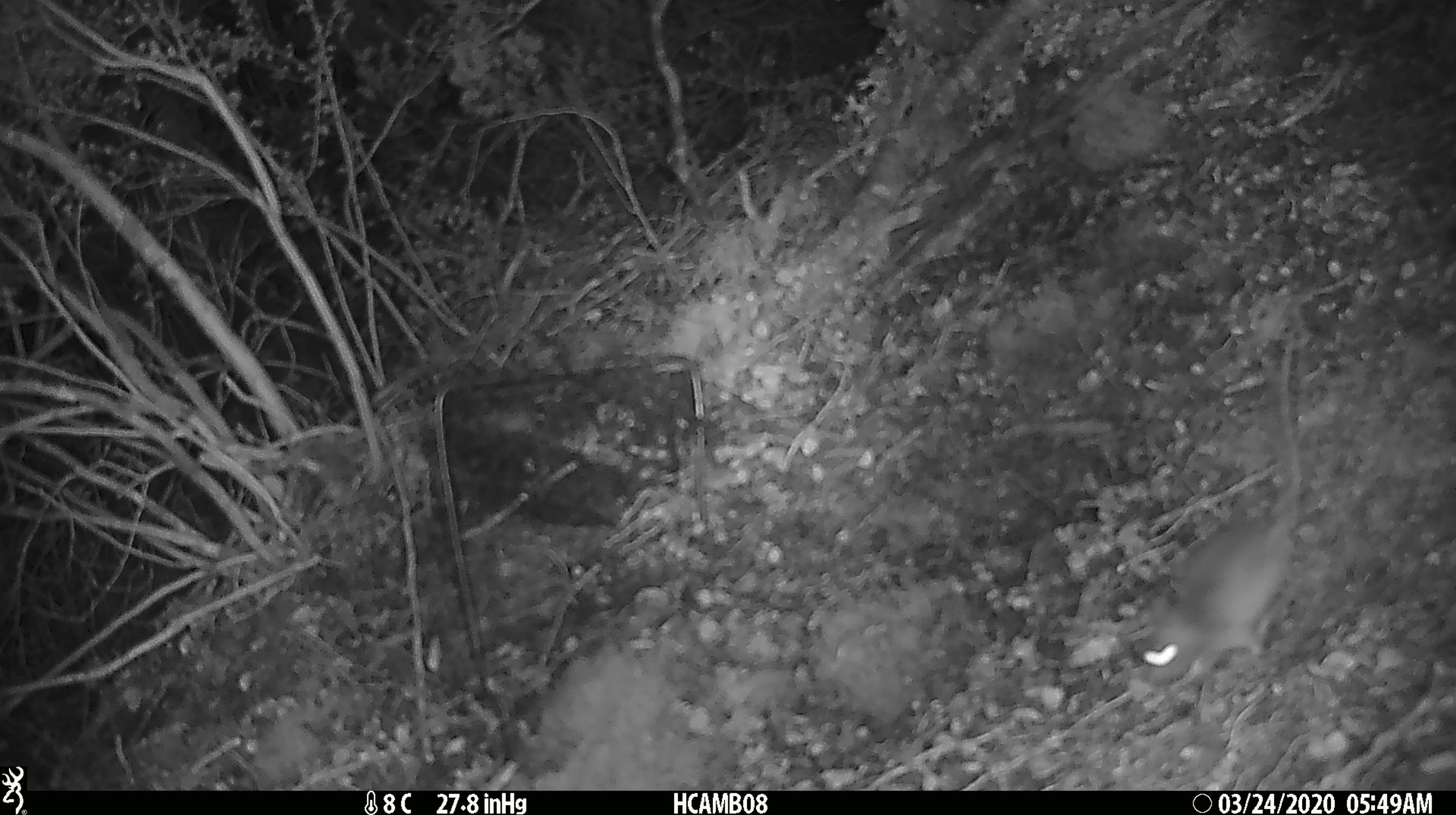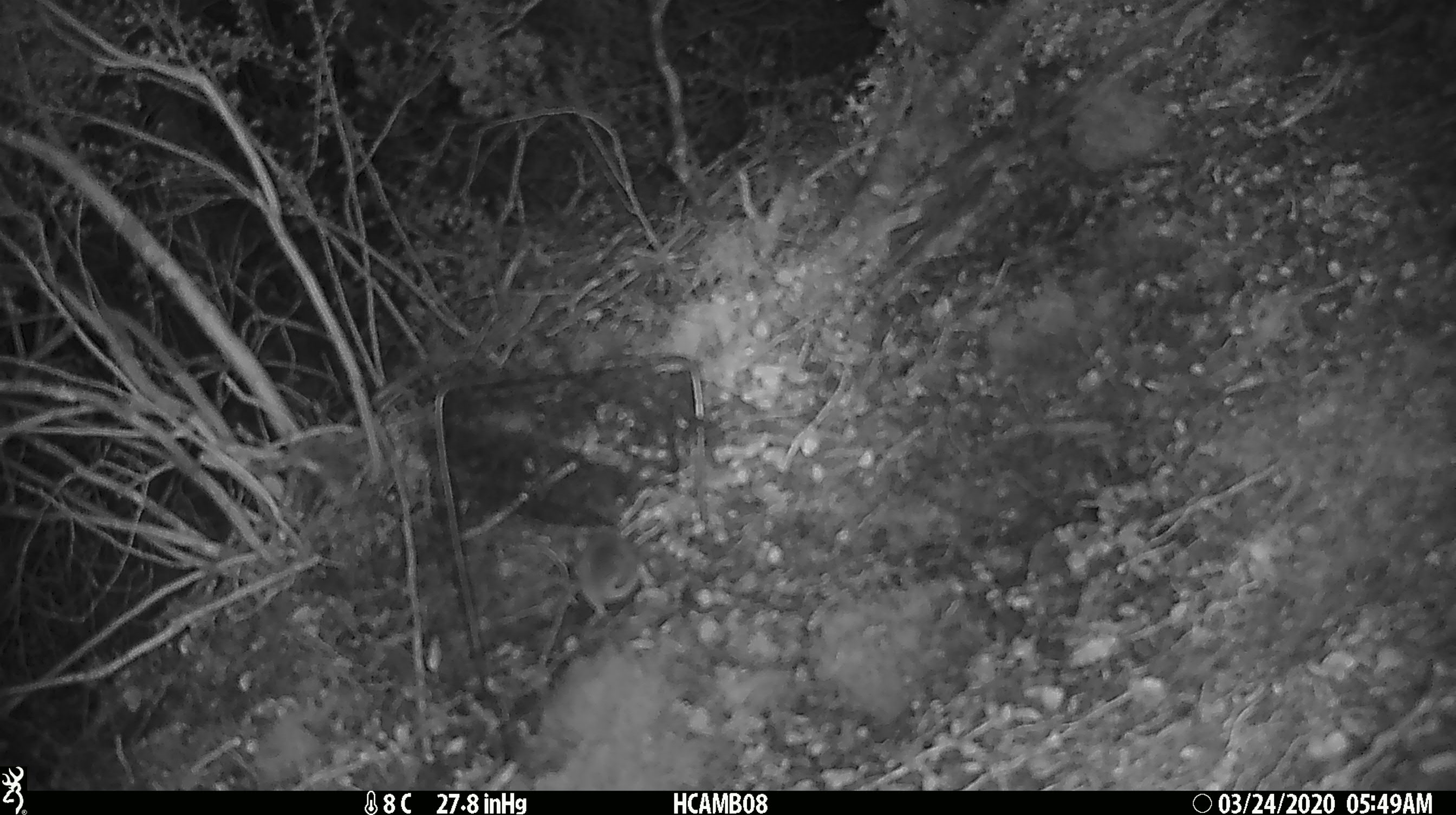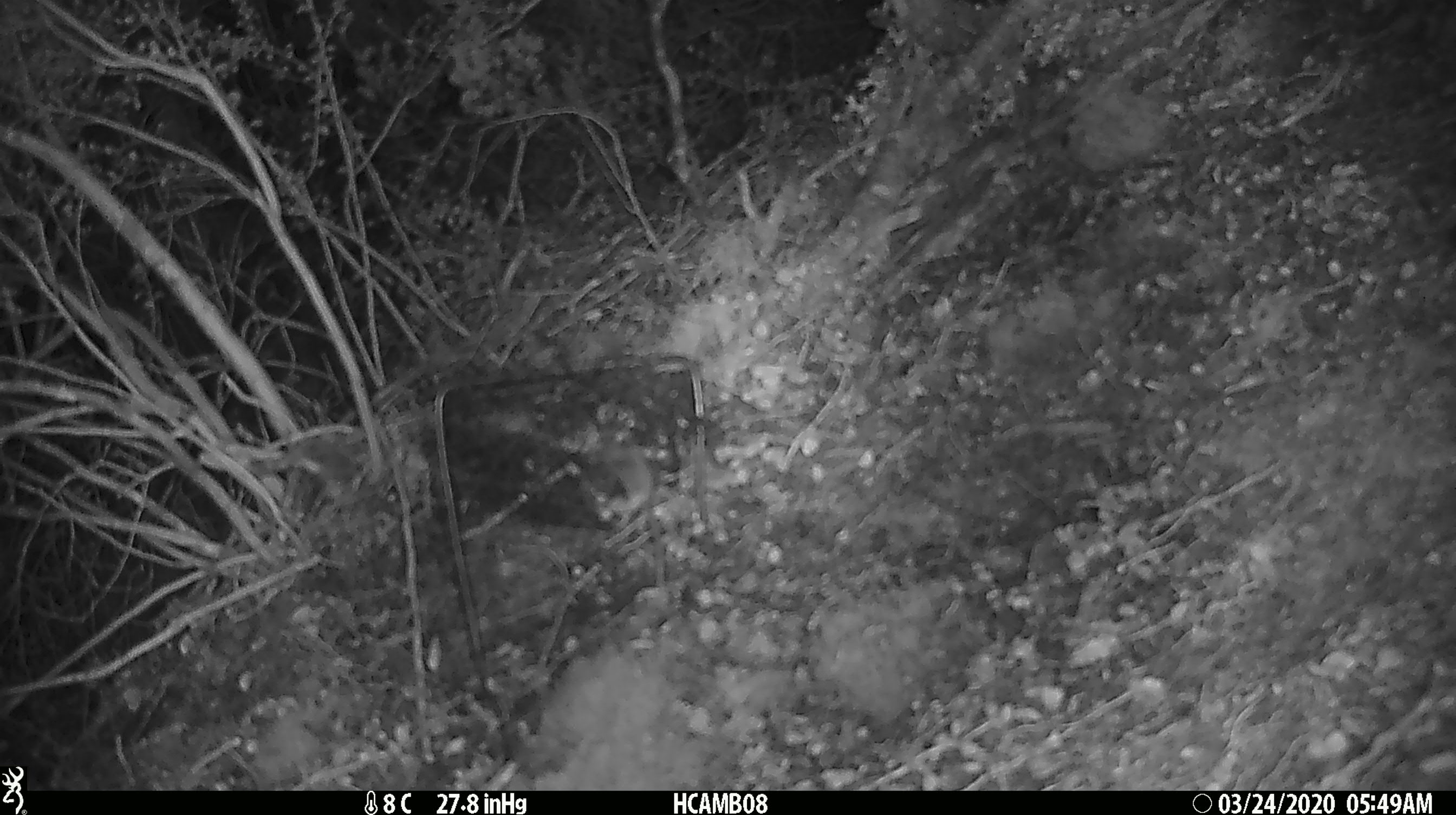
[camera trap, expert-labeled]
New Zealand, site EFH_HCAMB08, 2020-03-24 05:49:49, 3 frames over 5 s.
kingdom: Animalia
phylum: Chordata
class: Mammalia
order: Rodentia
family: Muridae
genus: Mus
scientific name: Mus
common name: mouse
Mouse (Mus).